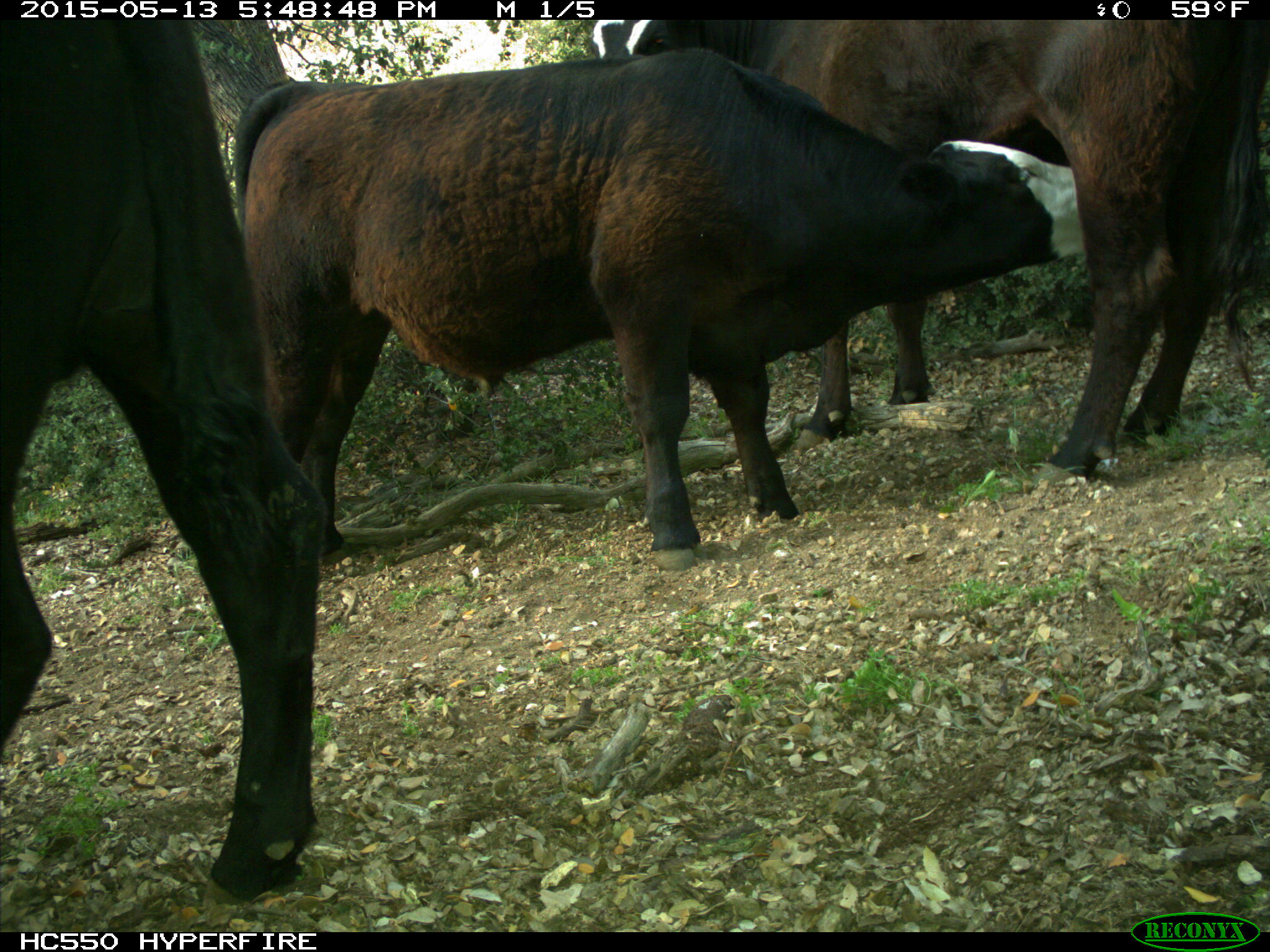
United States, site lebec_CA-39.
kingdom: Animalia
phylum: Chordata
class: Mammalia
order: Artiodactyla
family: Bovidae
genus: Bos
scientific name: Bos taurus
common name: domestic cow